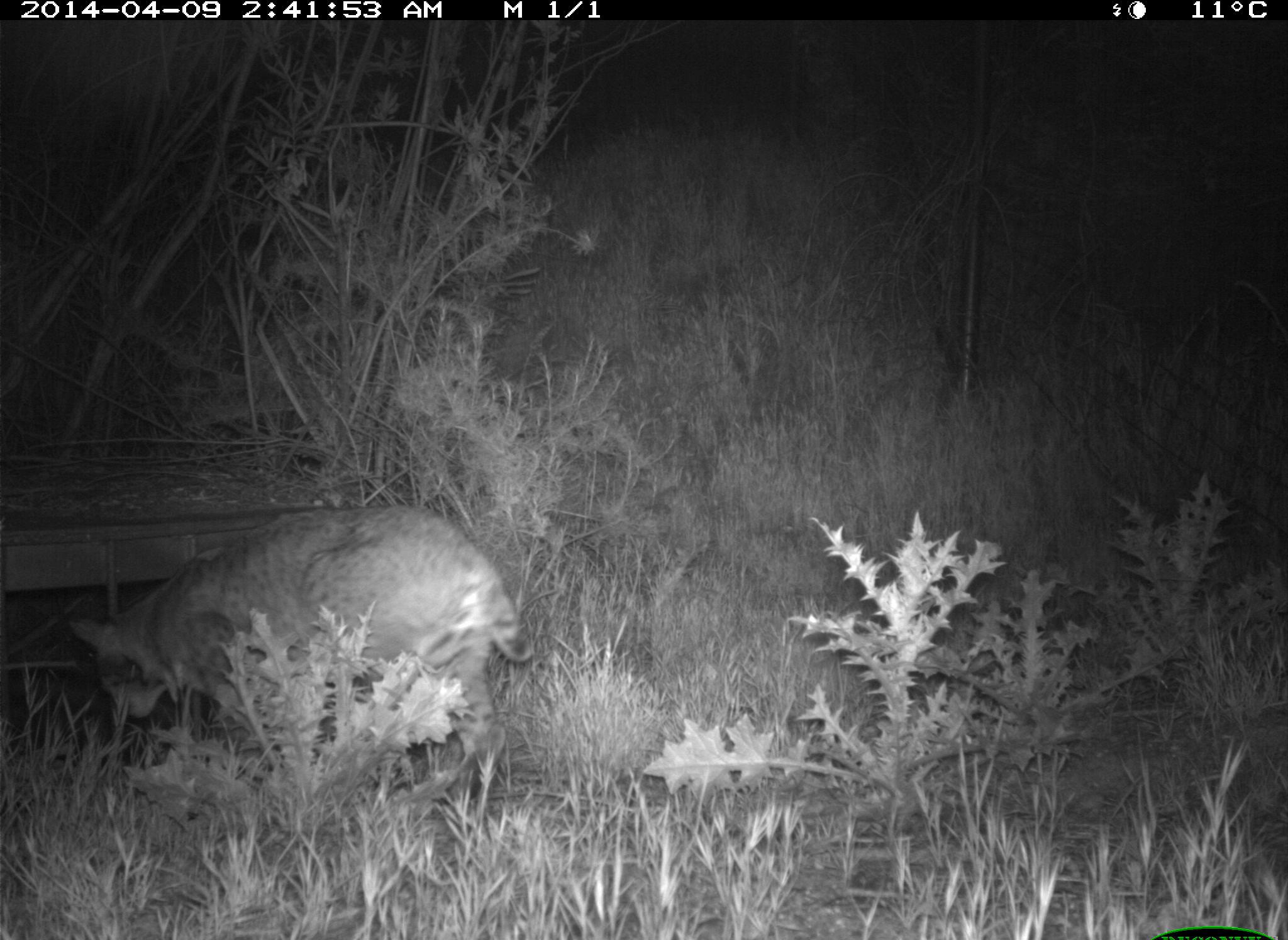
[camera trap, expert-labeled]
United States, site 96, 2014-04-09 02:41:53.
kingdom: Animalia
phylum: Chordata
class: Mammalia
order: Carnivora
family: Felidae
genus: Lynx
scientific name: Lynx rufus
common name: bobcat